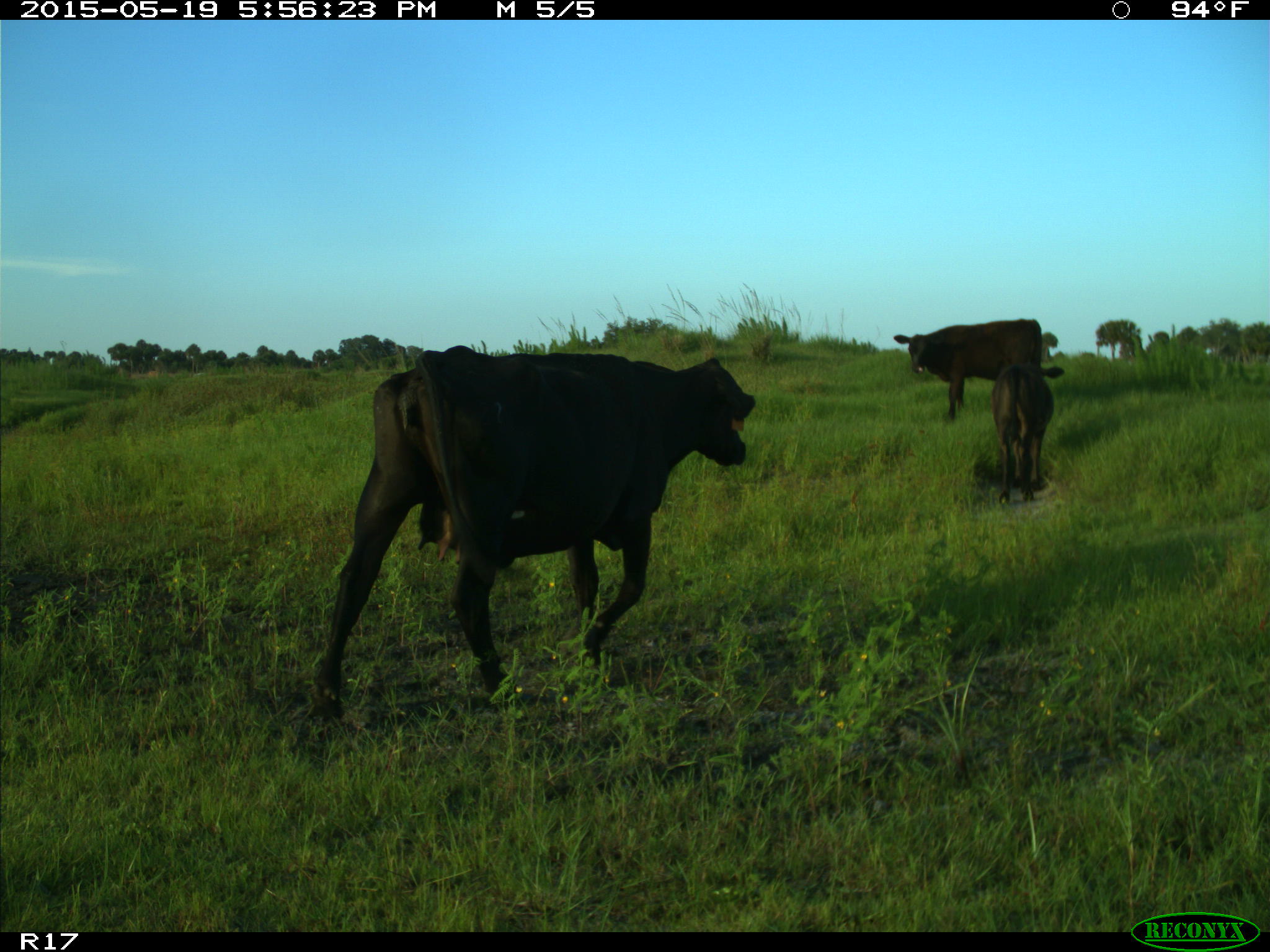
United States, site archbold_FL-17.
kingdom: Animalia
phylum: Chordata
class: Mammalia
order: Artiodactyla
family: Bovidae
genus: Bos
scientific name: Bos taurus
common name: domestic cow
Bos taurus (domestic cow).